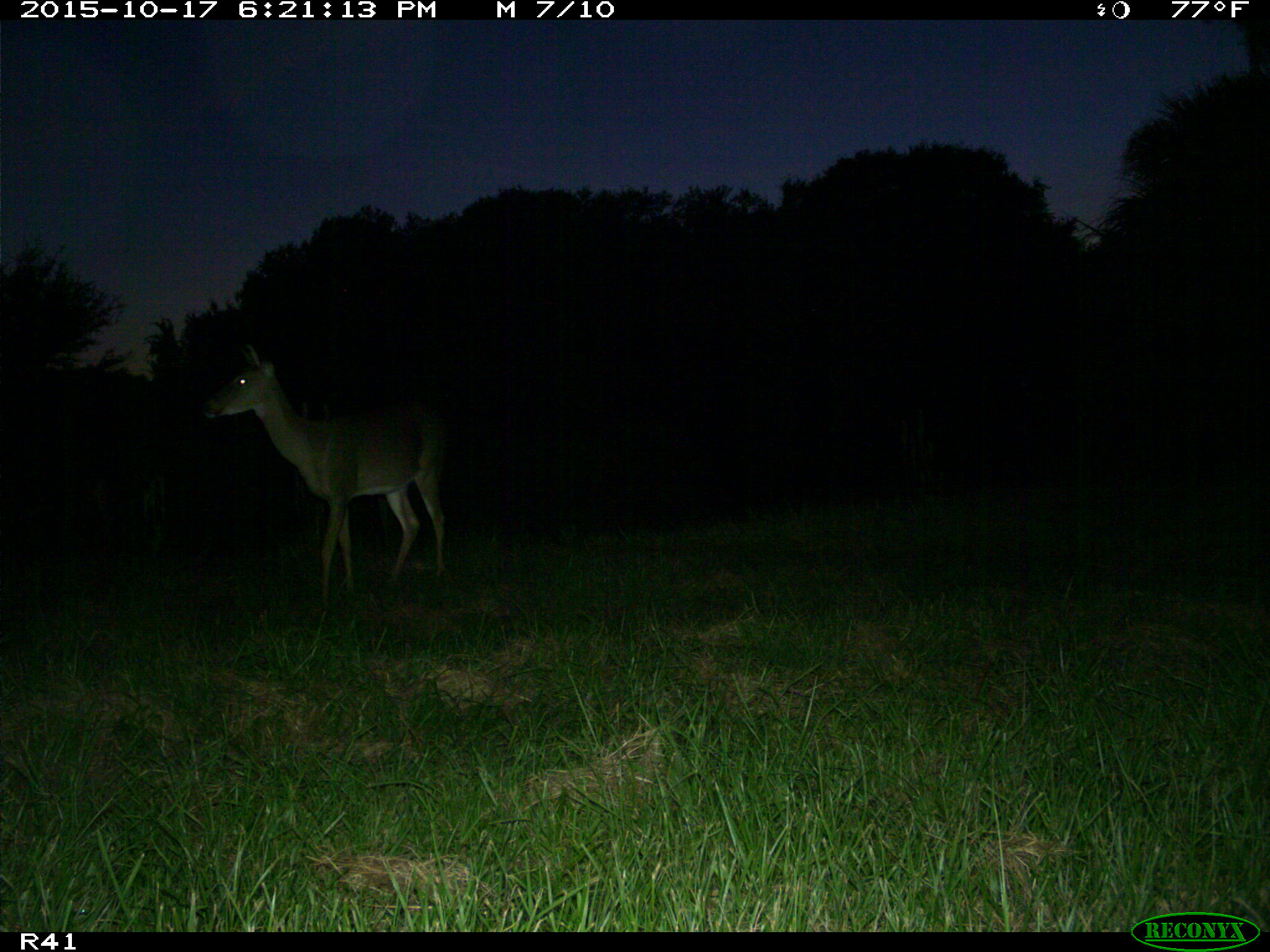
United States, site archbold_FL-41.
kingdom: Animalia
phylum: Chordata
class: Mammalia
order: Artiodactyla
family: Cervidae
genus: Odocoileus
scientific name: Odocoileus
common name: deer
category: unidentified deer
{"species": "unidentified deer (deer) (Odocoileus)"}